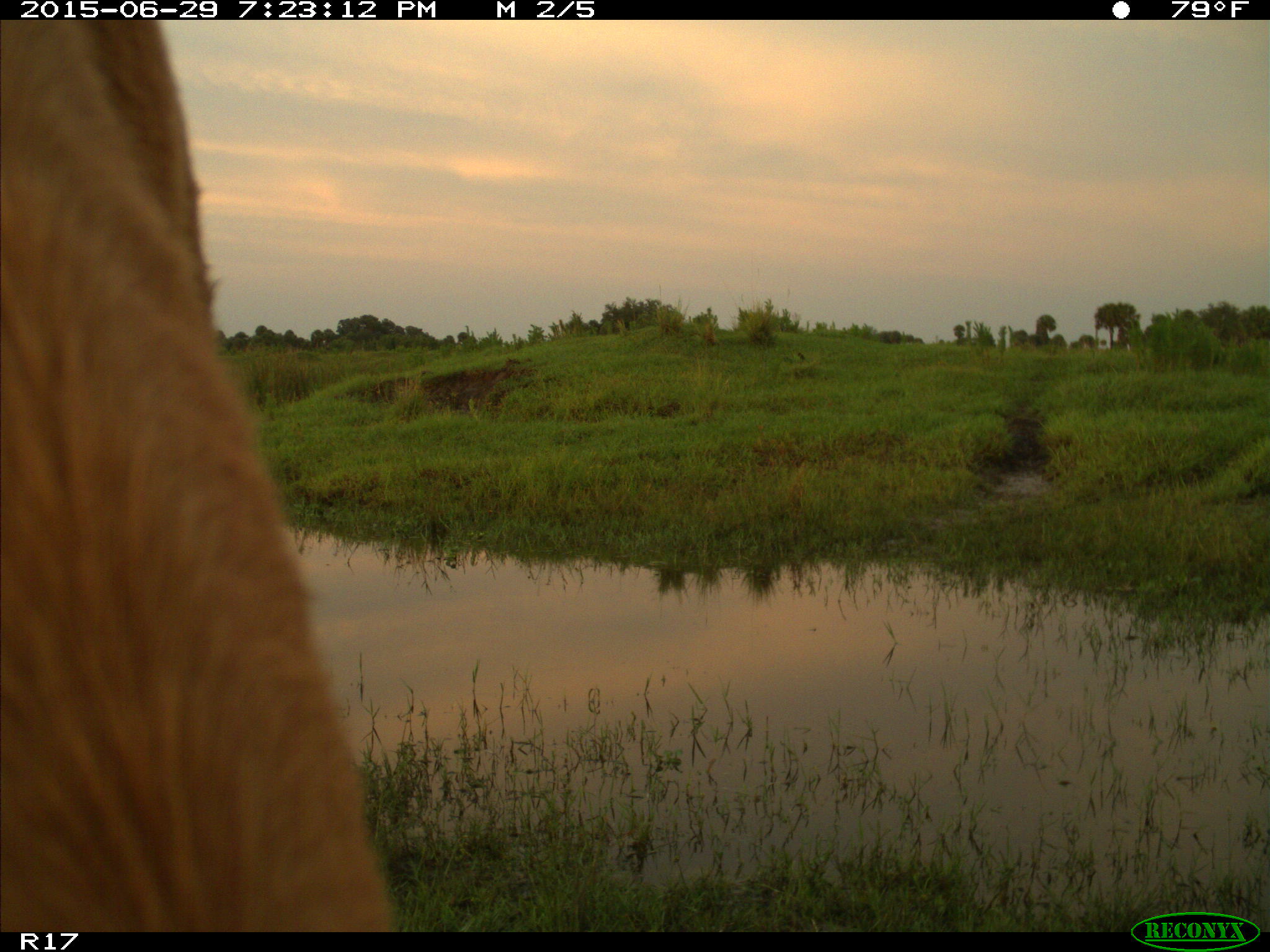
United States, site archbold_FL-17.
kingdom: Animalia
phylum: Chordata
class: Mammalia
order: Artiodactyla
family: Bovidae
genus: Bos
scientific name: Bos taurus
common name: domestic cow